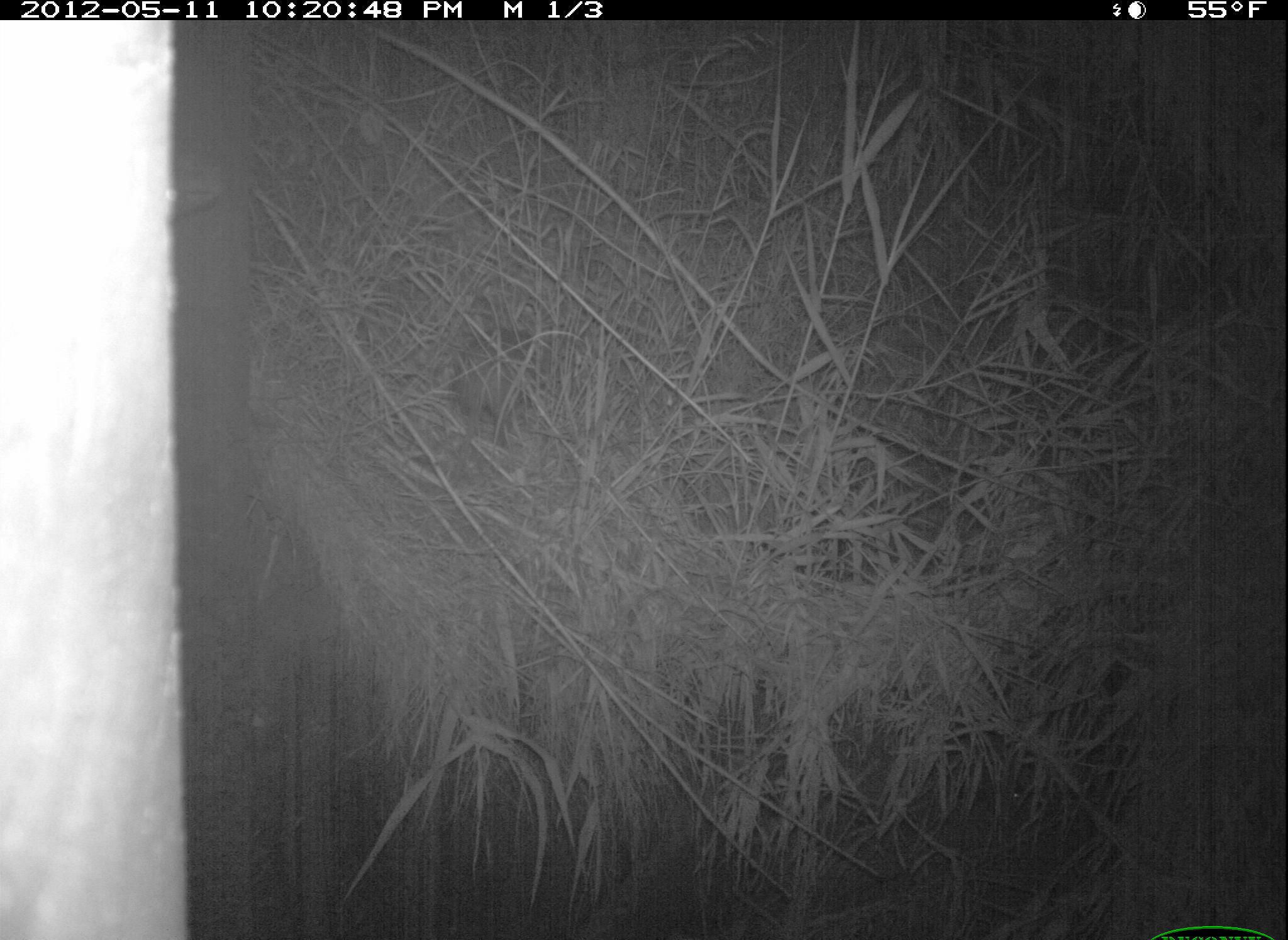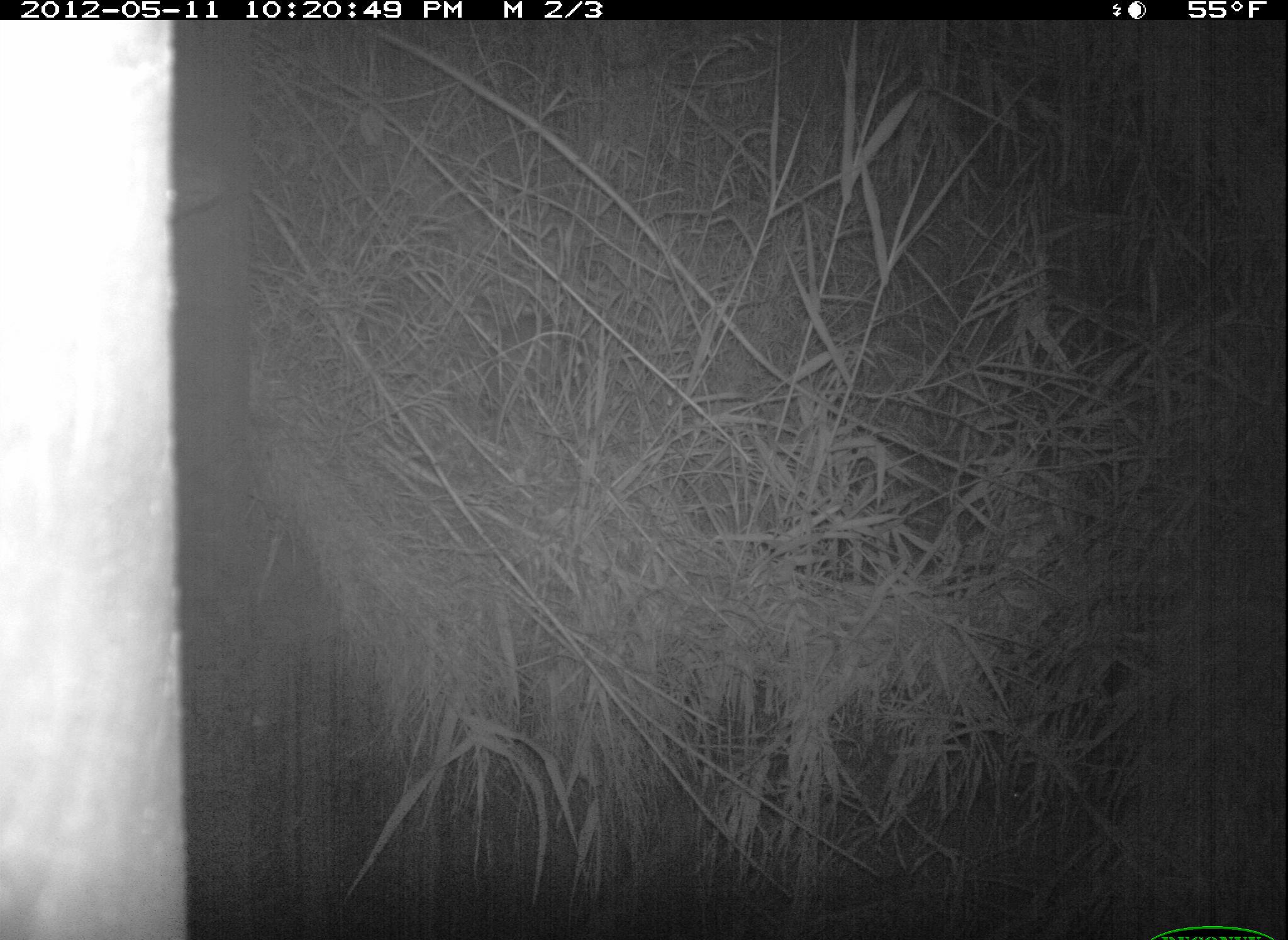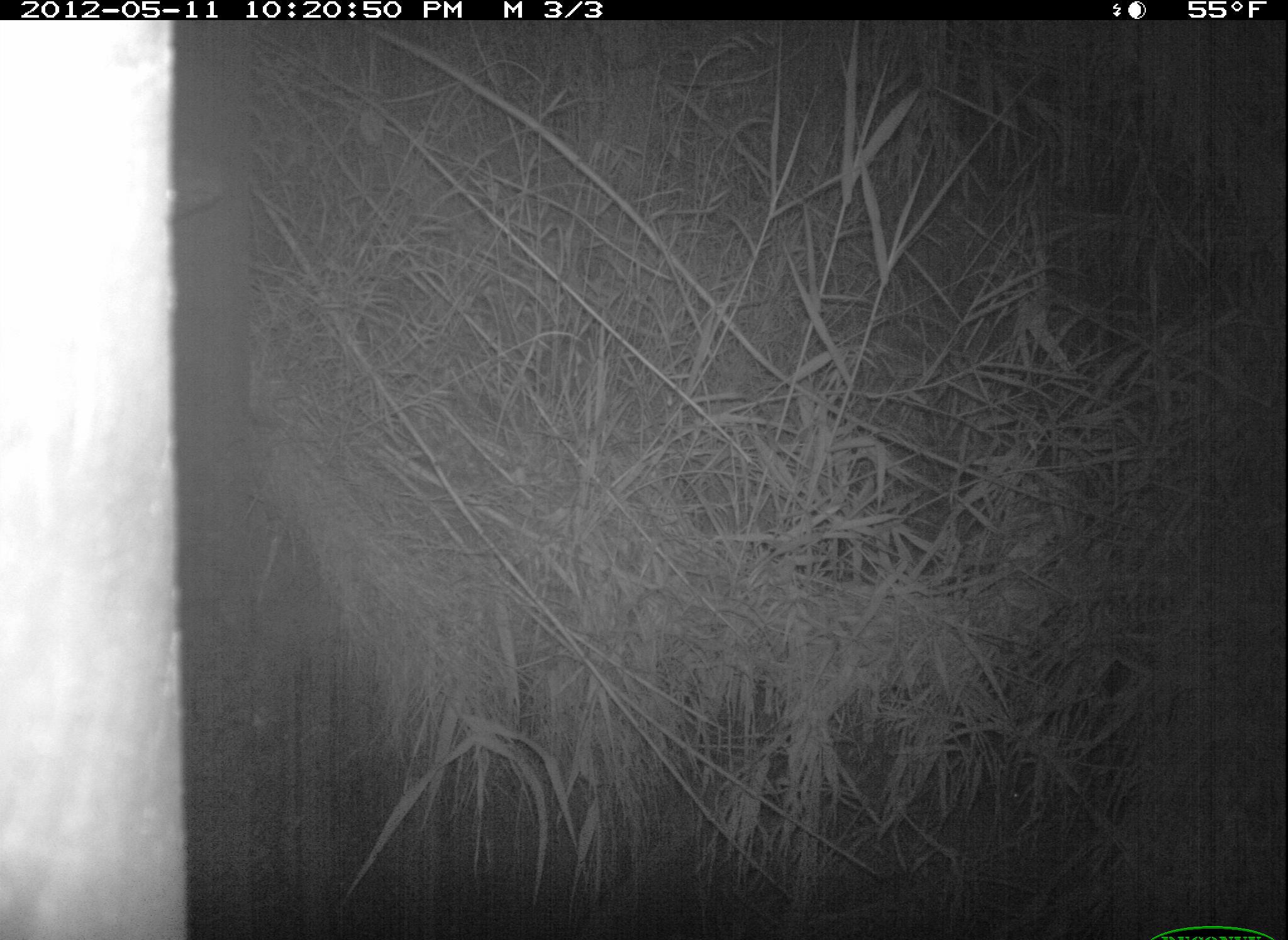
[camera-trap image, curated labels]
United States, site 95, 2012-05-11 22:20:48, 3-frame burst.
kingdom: Animalia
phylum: Chordata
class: Mammalia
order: Didelphimorphia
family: Didelphidae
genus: Didelphis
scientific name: Didelphis virginiana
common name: virginia opossum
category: opossum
Opossum (virginia opossum) (Didelphis virginiana).